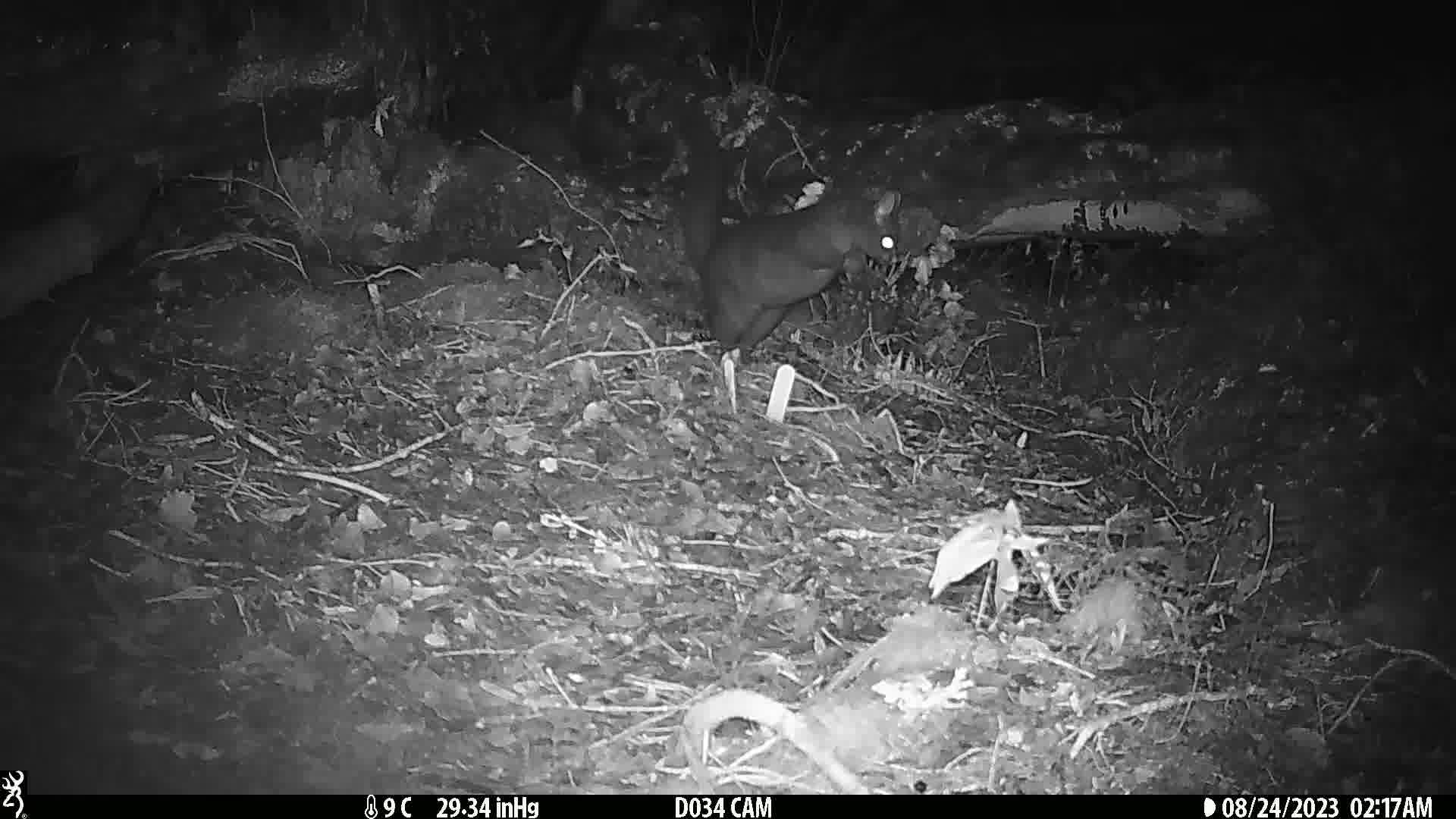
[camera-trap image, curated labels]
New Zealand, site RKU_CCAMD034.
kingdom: Animalia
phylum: Chordata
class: Mammalia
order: Diprotodontia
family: Phalangeridae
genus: Trichosurus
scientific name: Trichosurus vulpecula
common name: common brushtail possum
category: possum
Possum (common brushtail possum) (Trichosurus vulpecula).